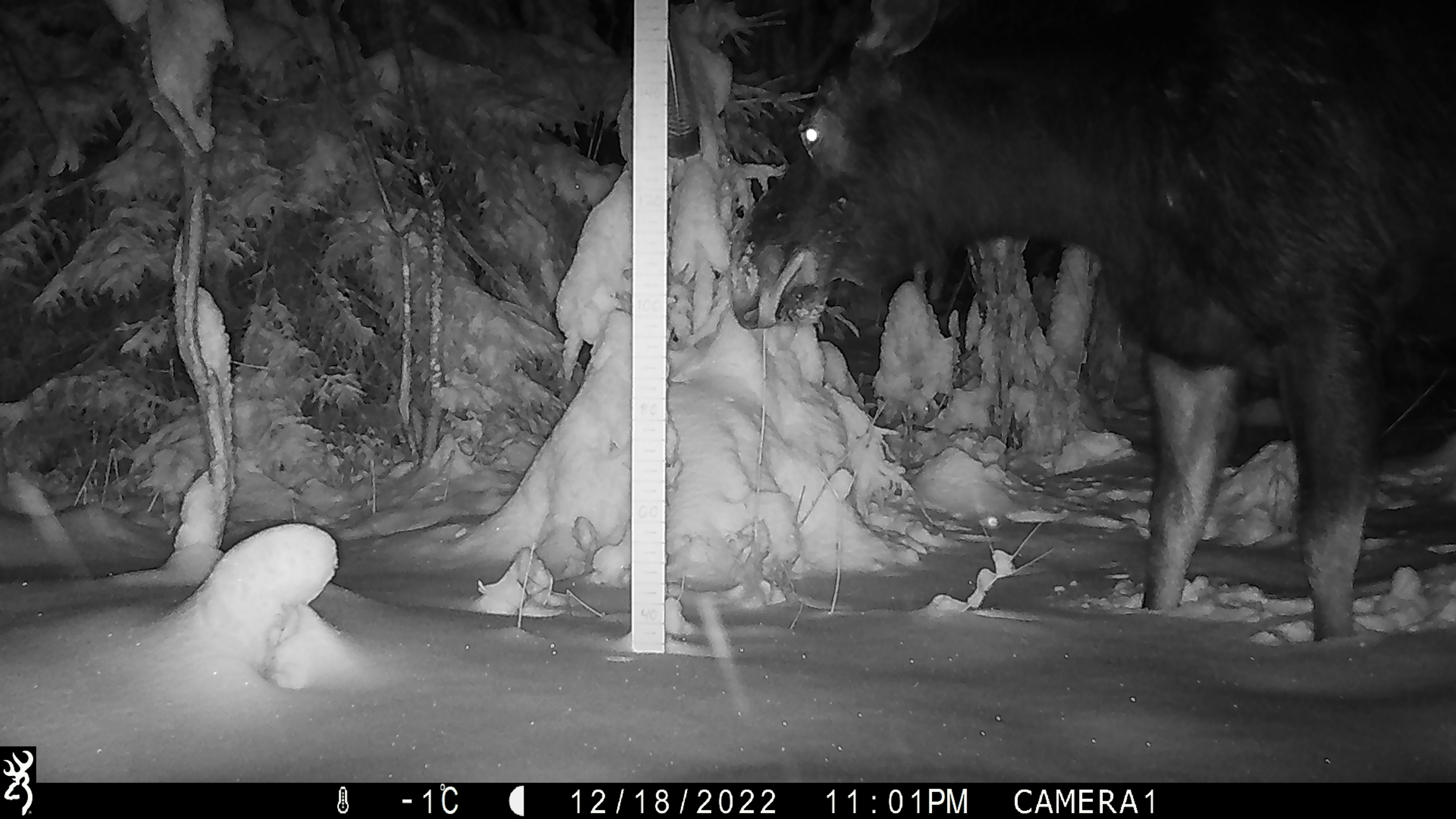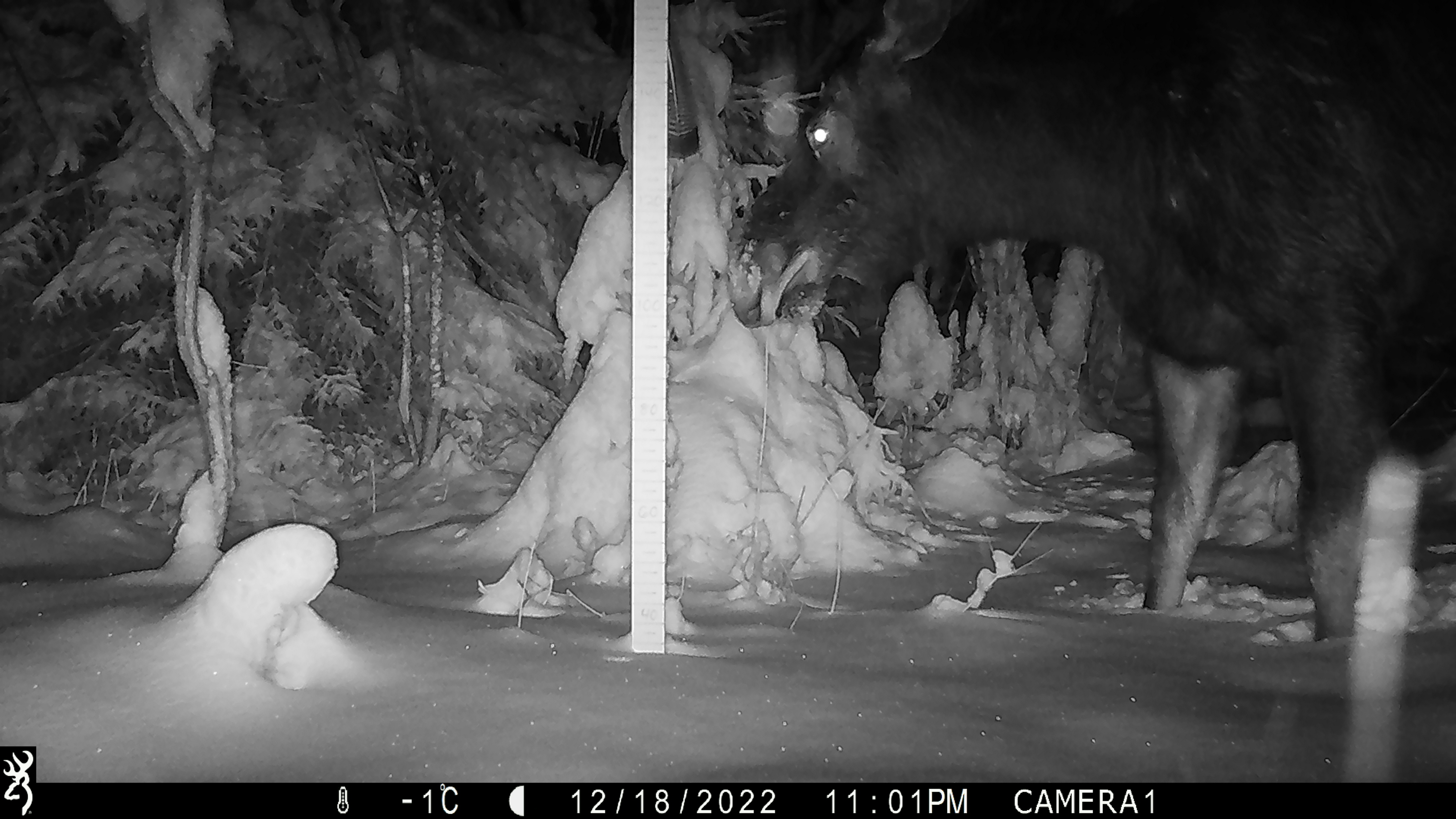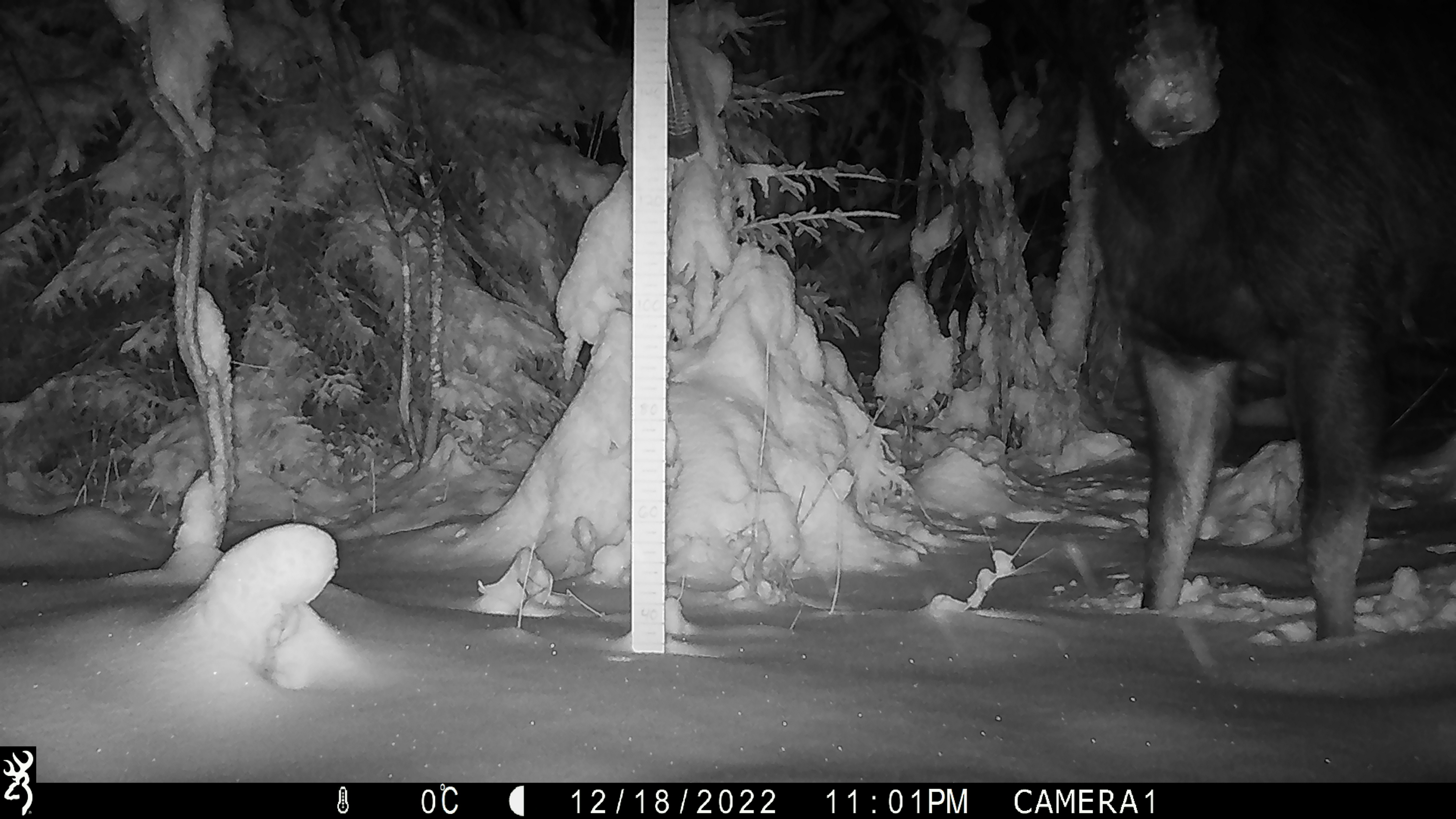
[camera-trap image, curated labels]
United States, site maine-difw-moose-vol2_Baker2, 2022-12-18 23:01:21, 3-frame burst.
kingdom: Animalia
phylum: Chordata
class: Mammalia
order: Artiodactyla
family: Cervidae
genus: Alces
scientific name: Alces alces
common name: moose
Moose (Alces alces).